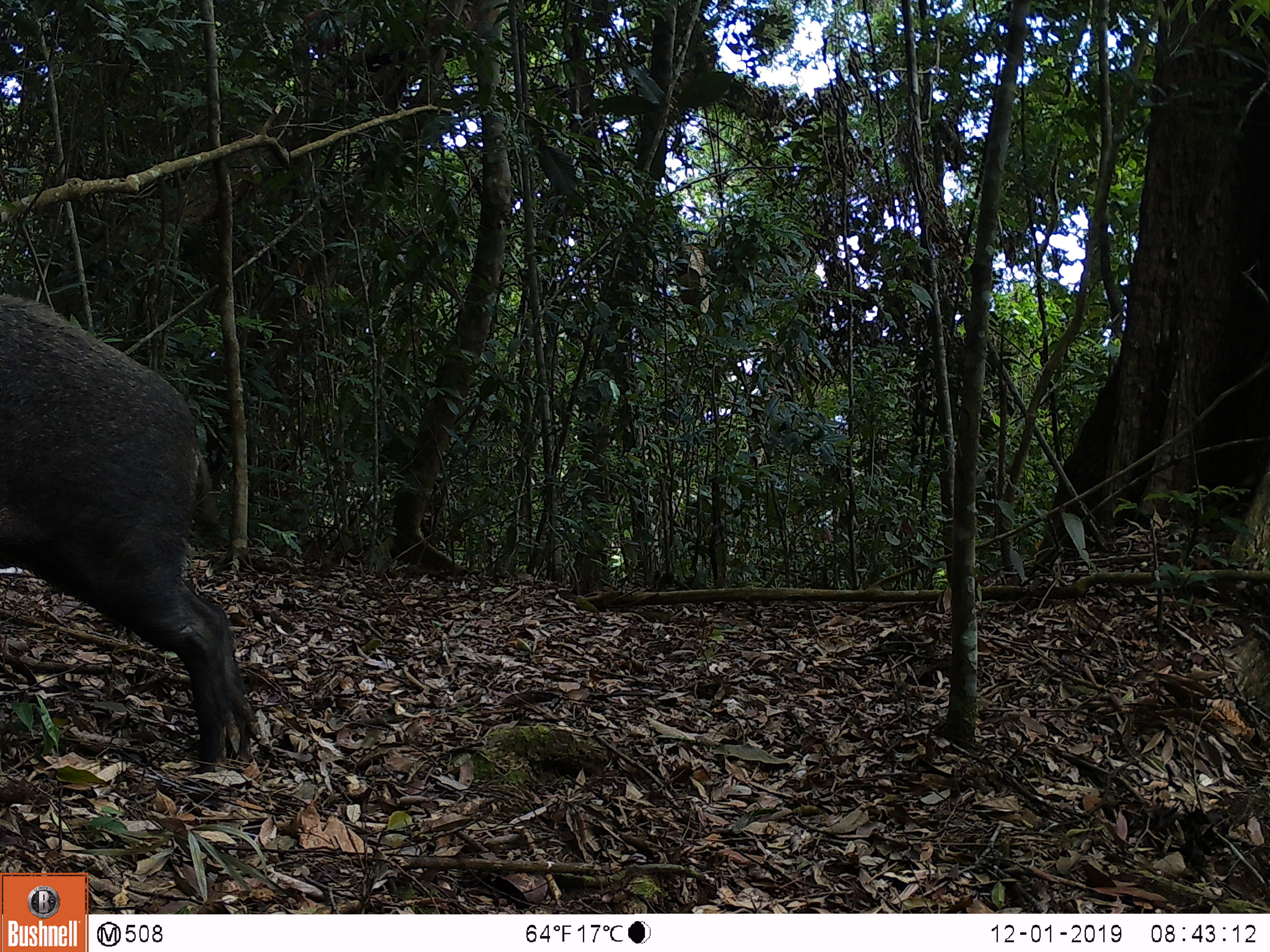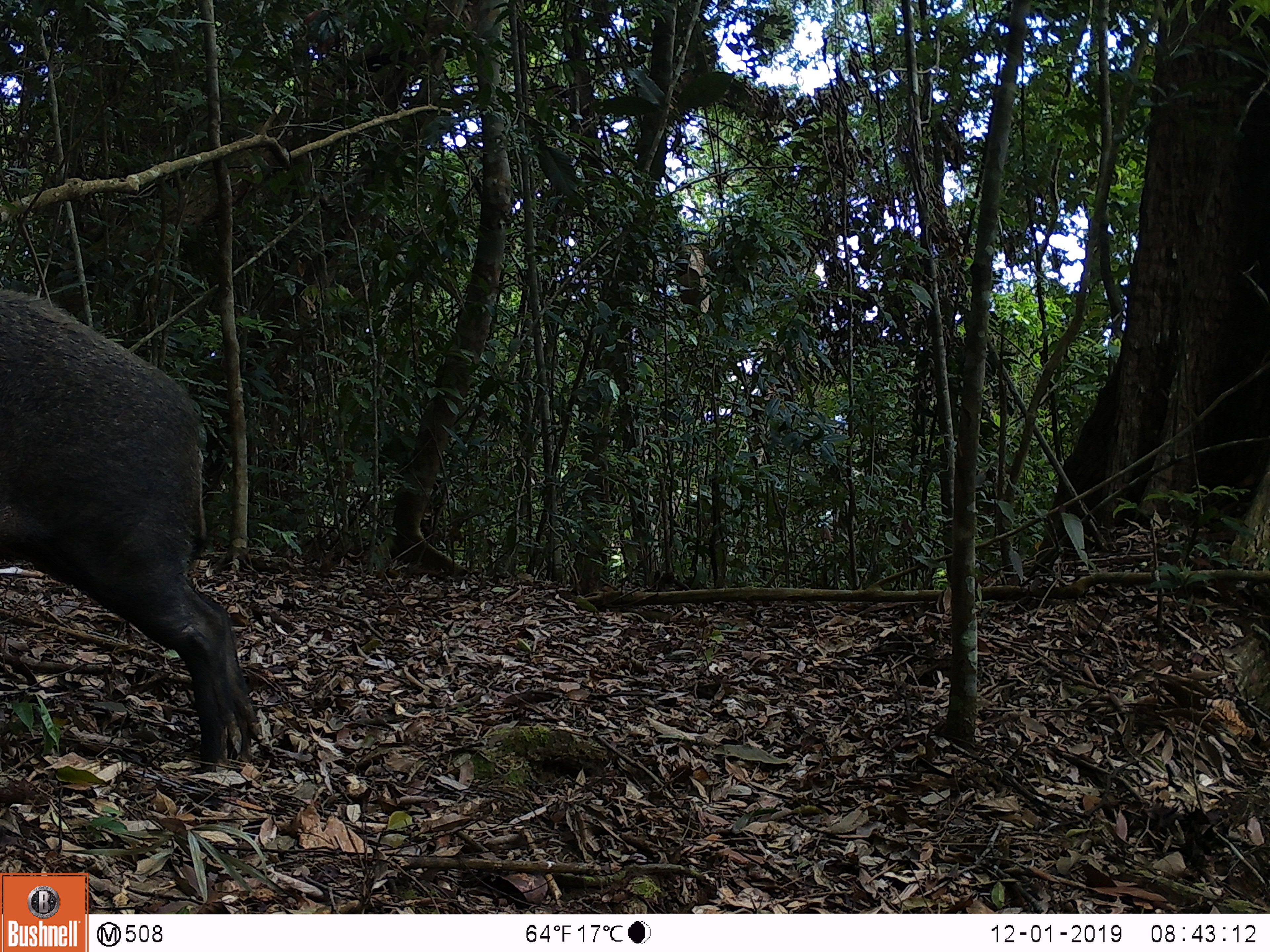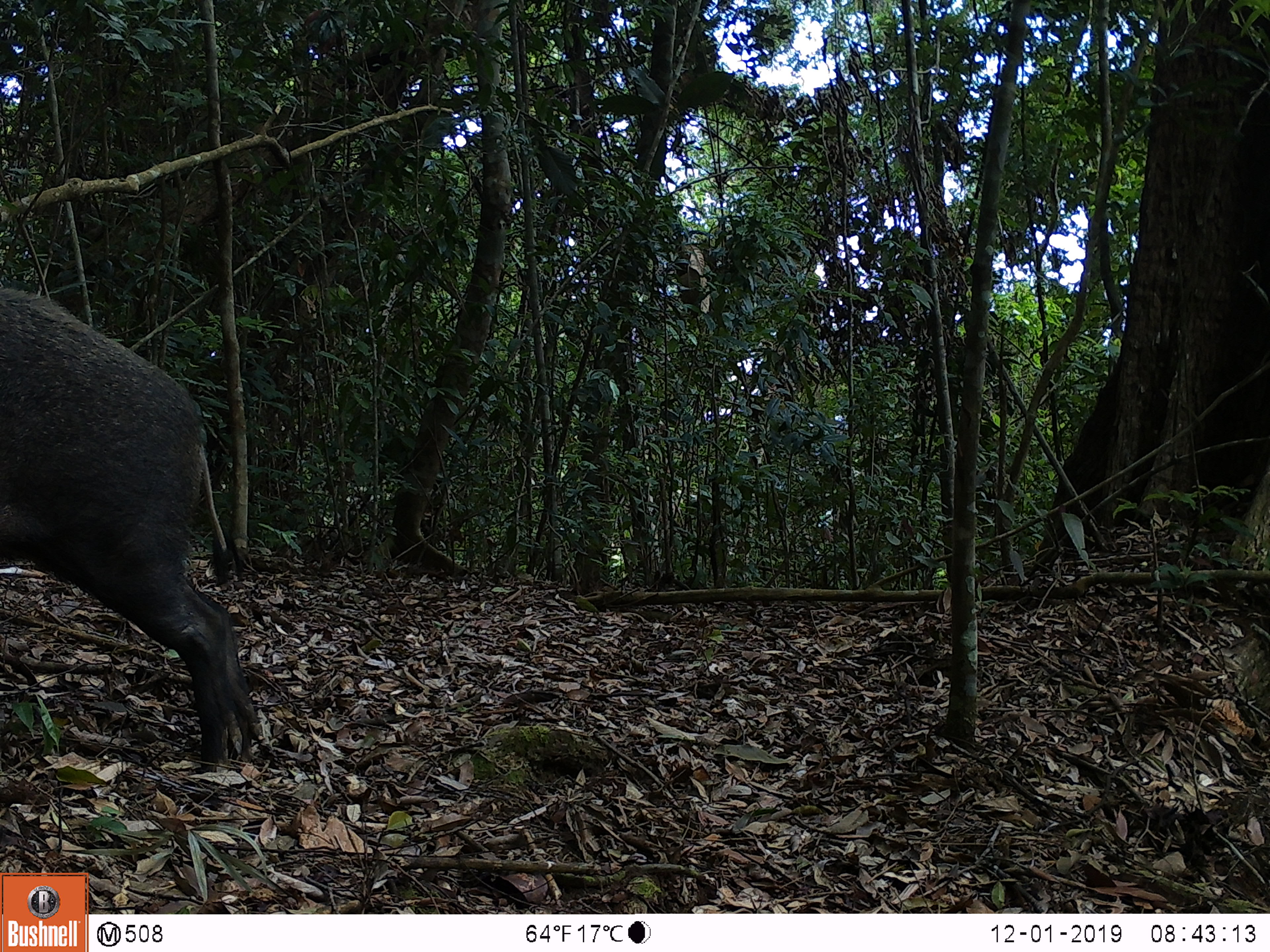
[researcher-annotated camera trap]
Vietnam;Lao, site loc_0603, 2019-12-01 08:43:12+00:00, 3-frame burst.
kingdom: Animalia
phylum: Chordata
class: Mammalia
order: Artiodactyla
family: Suidae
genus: Sus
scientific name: Sus scrofa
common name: eurasian wild pig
Eurasian wild pig (Sus scrofa). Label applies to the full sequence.